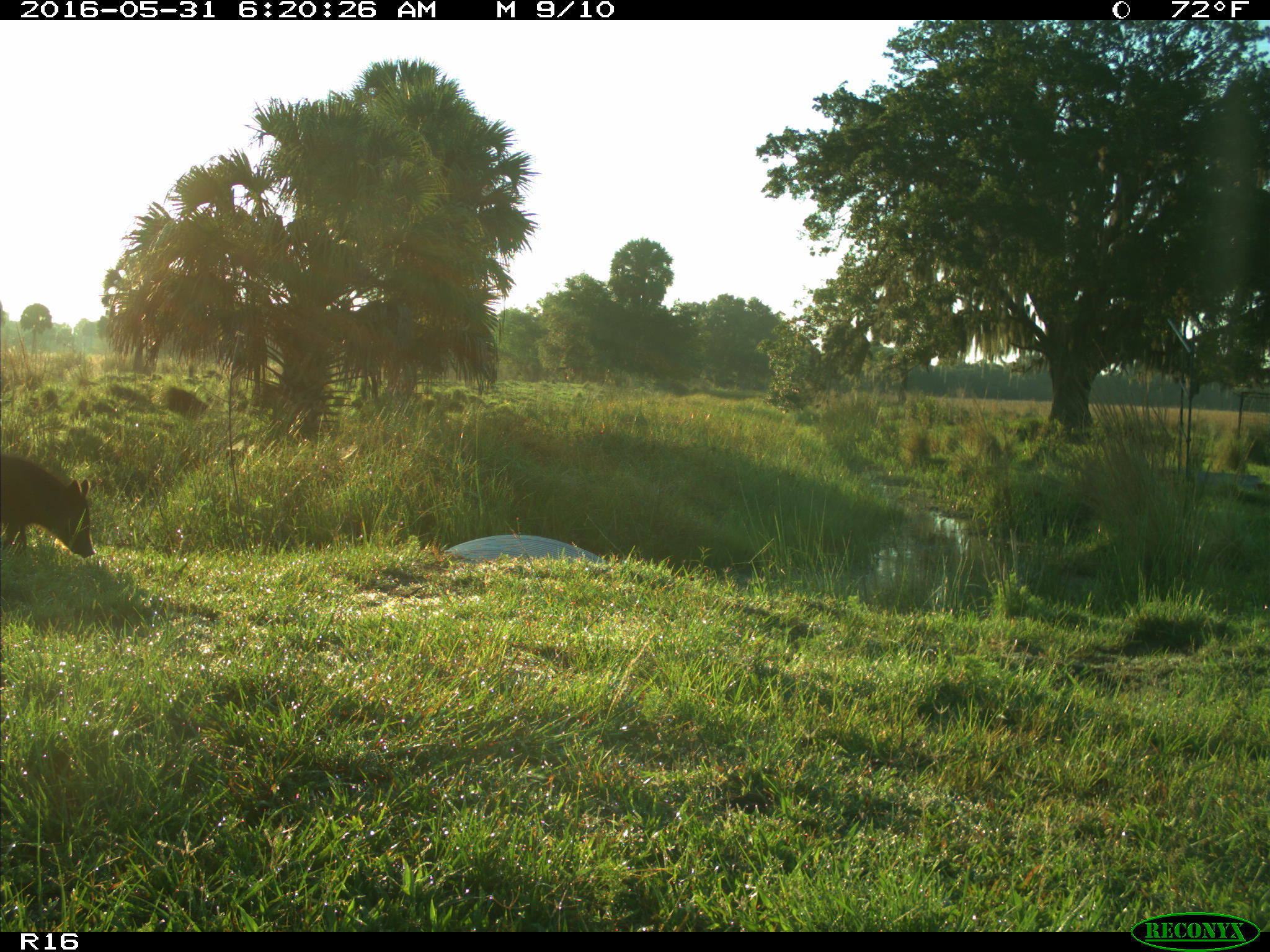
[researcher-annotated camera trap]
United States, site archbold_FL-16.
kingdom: Animalia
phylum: Chordata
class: Mammalia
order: Artiodactyla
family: Suidae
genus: Sus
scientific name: Sus scrofa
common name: wild boar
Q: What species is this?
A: Sus scrofa (wild boar).